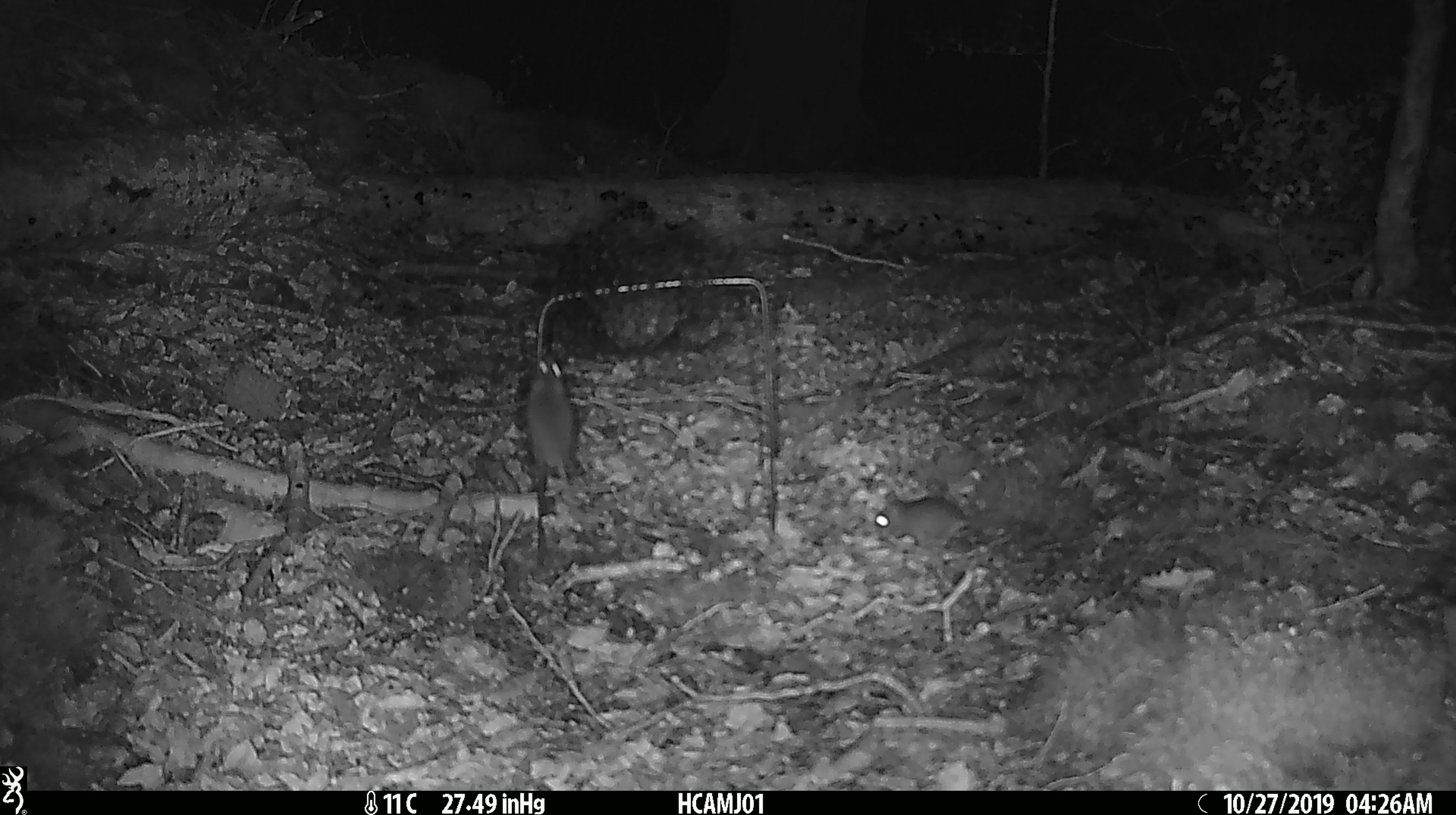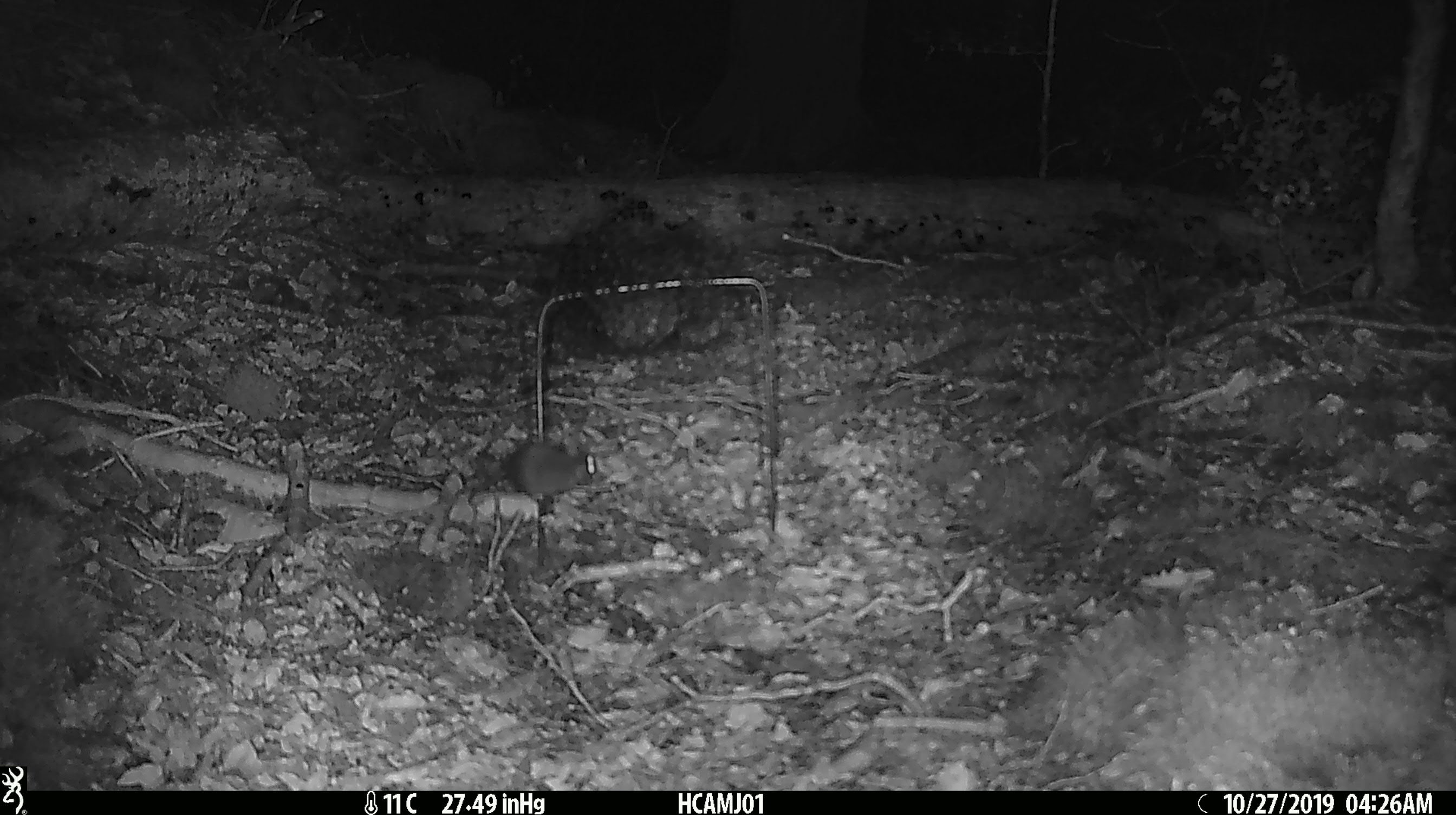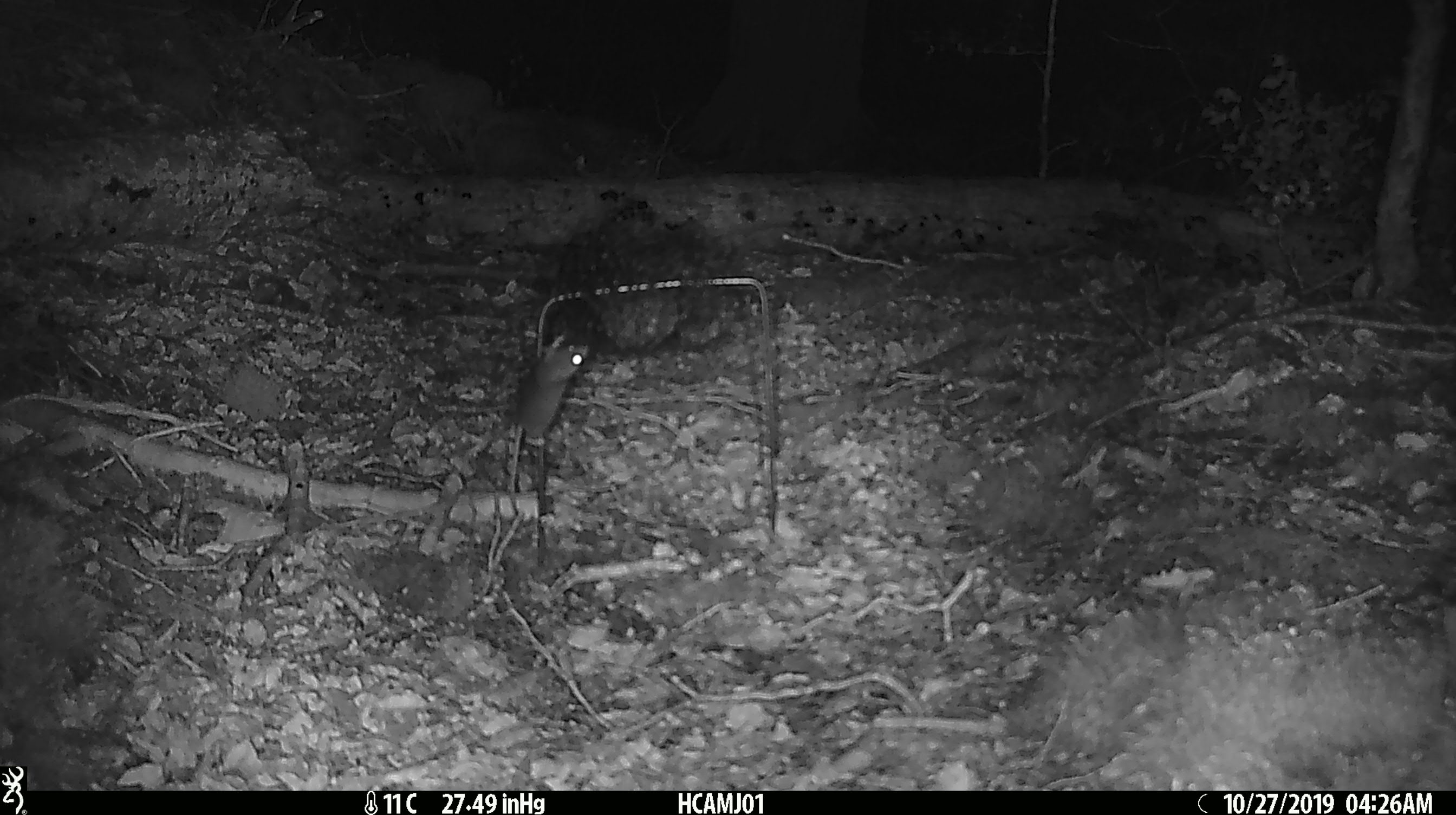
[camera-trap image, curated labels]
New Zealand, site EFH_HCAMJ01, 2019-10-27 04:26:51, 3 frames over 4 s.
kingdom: Animalia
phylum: Chordata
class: Mammalia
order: Rodentia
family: Muridae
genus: Mus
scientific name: Mus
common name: mouse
Mouse (Mus).